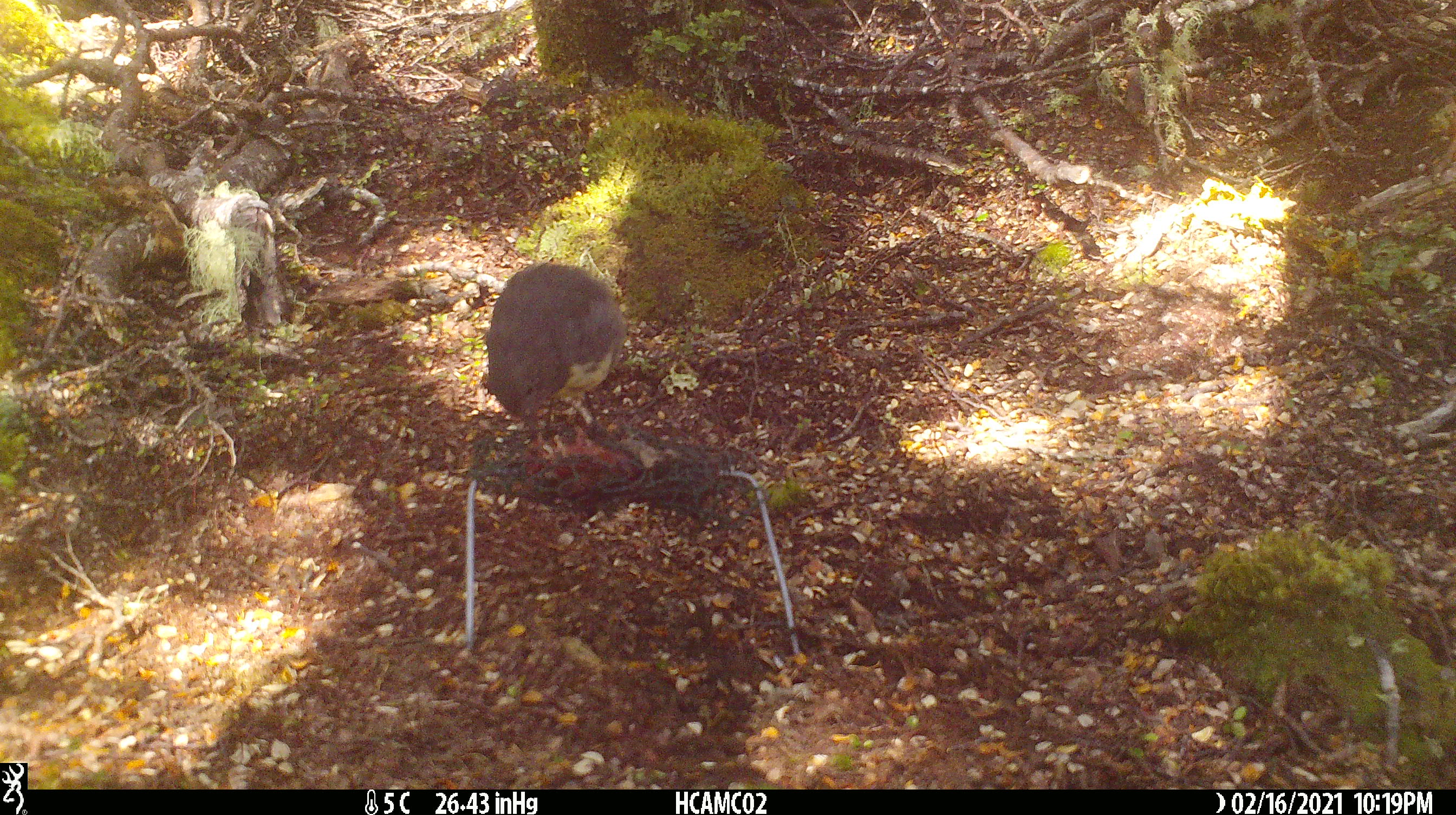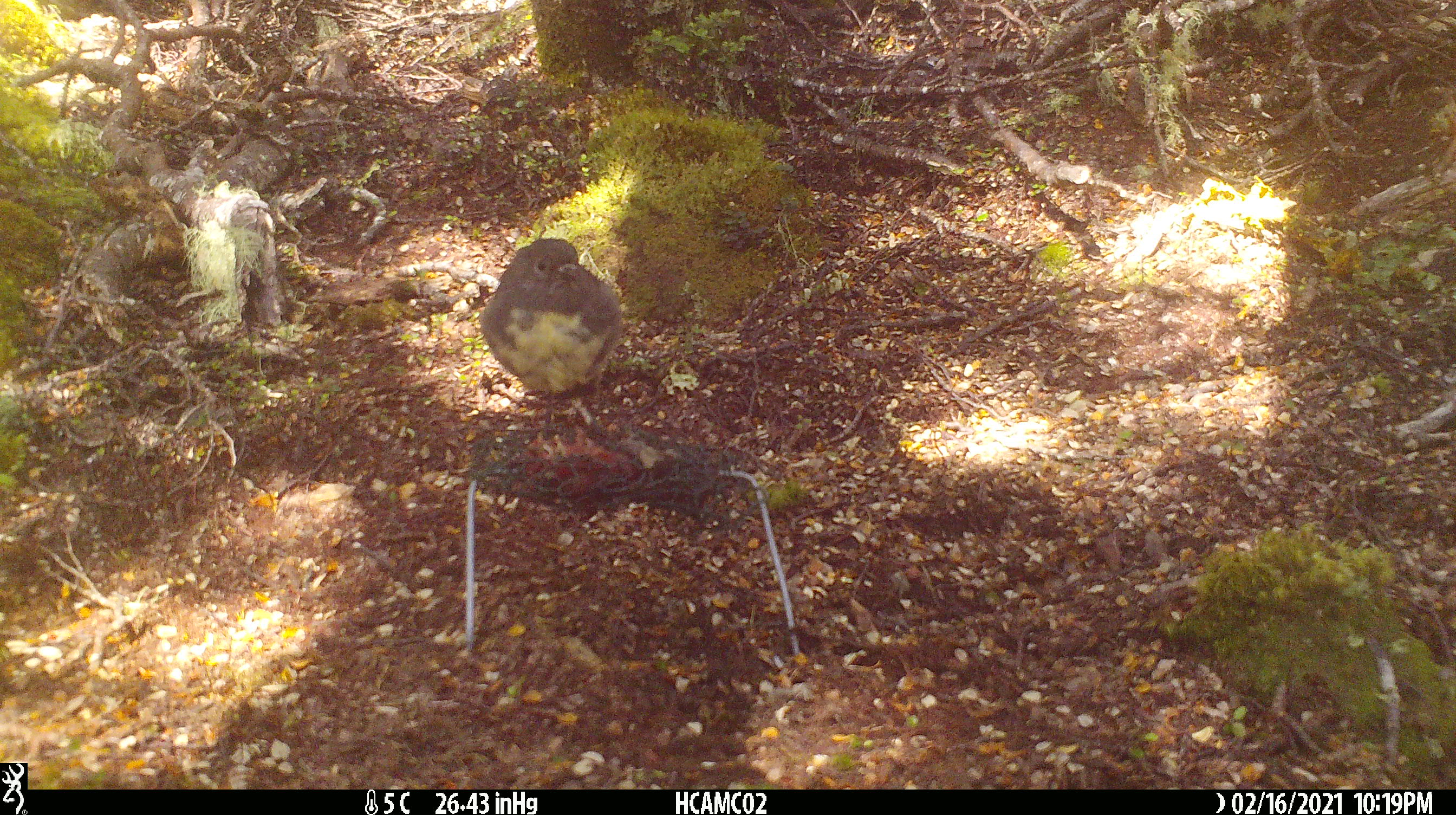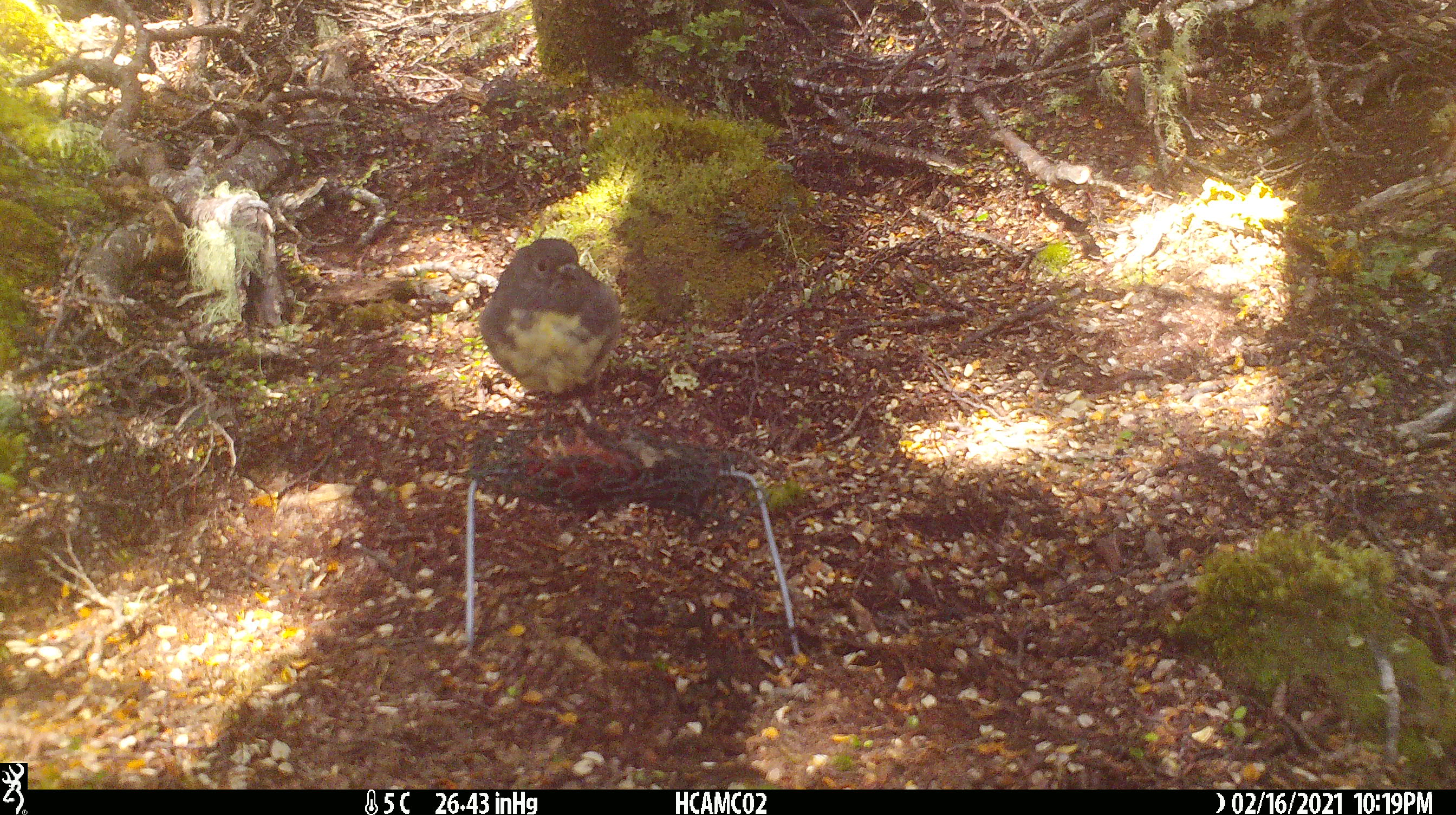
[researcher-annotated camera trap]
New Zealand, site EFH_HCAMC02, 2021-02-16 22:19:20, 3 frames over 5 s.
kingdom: Animalia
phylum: Chordata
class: Aves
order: Passeriformes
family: Petroicidae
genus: Petroica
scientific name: Petroica australis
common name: new zealand robin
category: robin